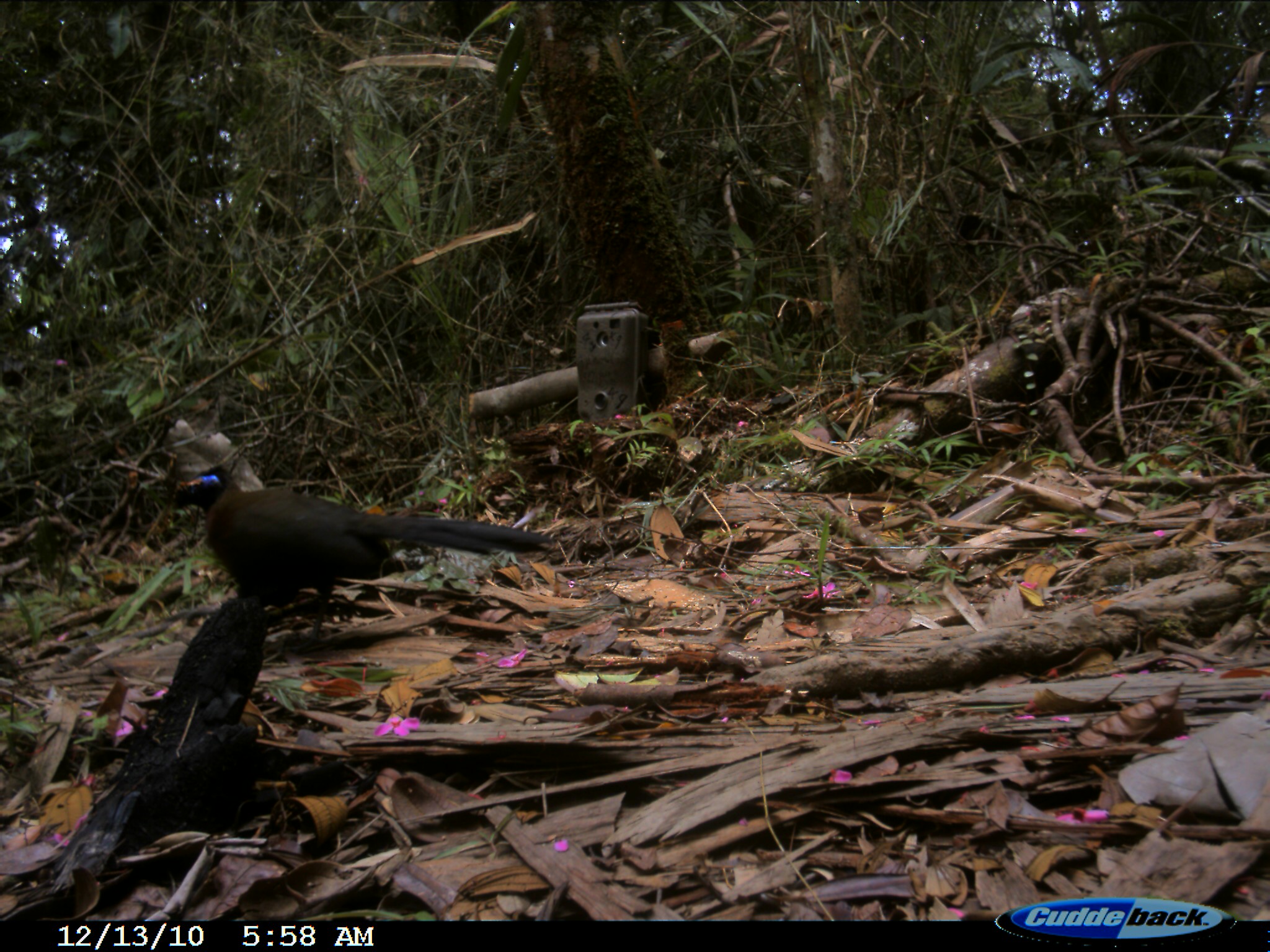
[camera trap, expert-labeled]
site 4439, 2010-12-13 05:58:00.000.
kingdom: Animalia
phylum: Chordata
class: Aves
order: Cuculiformes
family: Cuculidae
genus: Coua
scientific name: Coua serriana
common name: red-breasted coua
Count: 1.